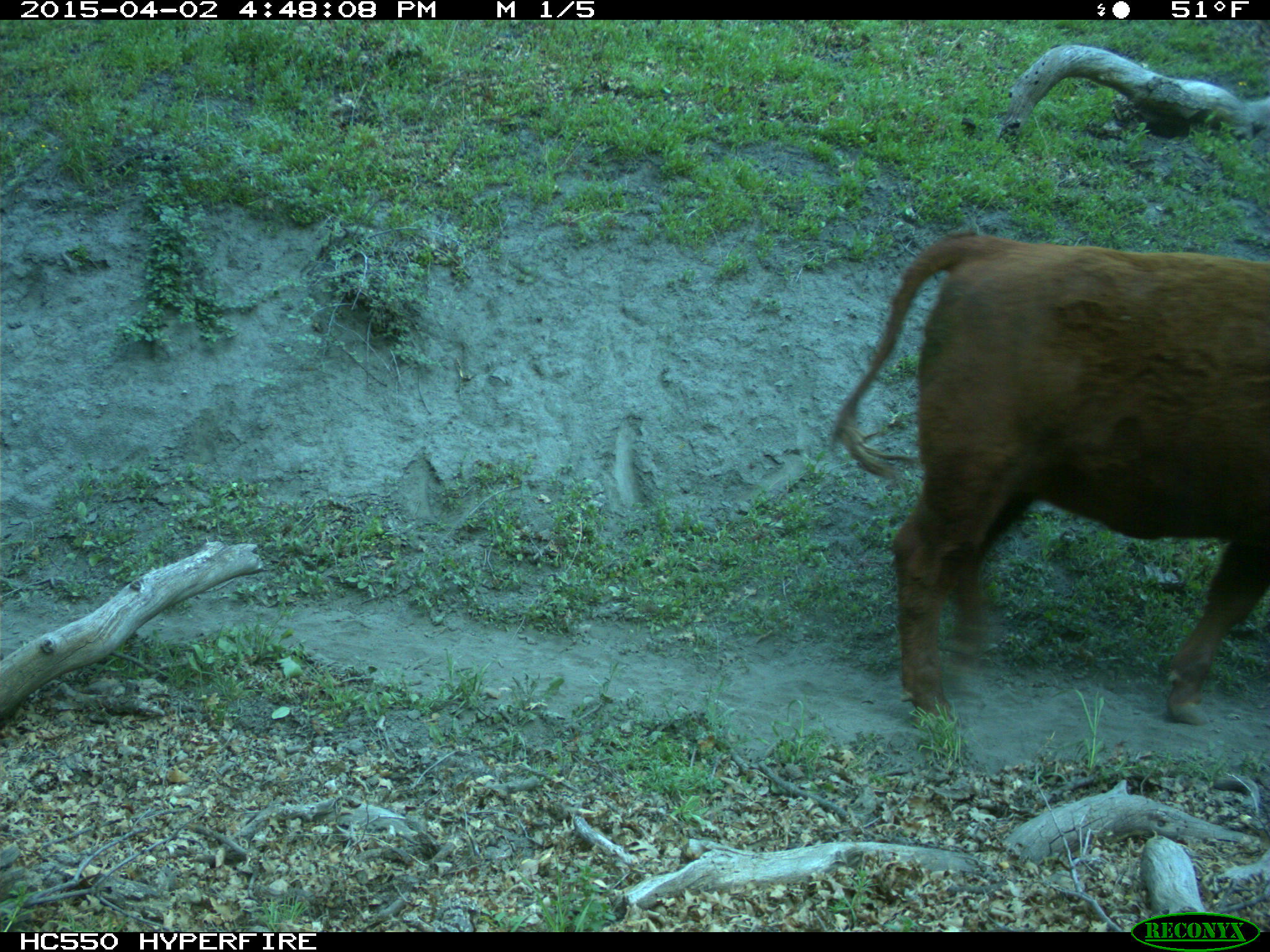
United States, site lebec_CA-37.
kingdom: Animalia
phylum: Chordata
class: Mammalia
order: Artiodactyla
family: Bovidae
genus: Bos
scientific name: Bos taurus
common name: domestic cow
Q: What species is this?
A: Bos taurus (domestic cow).